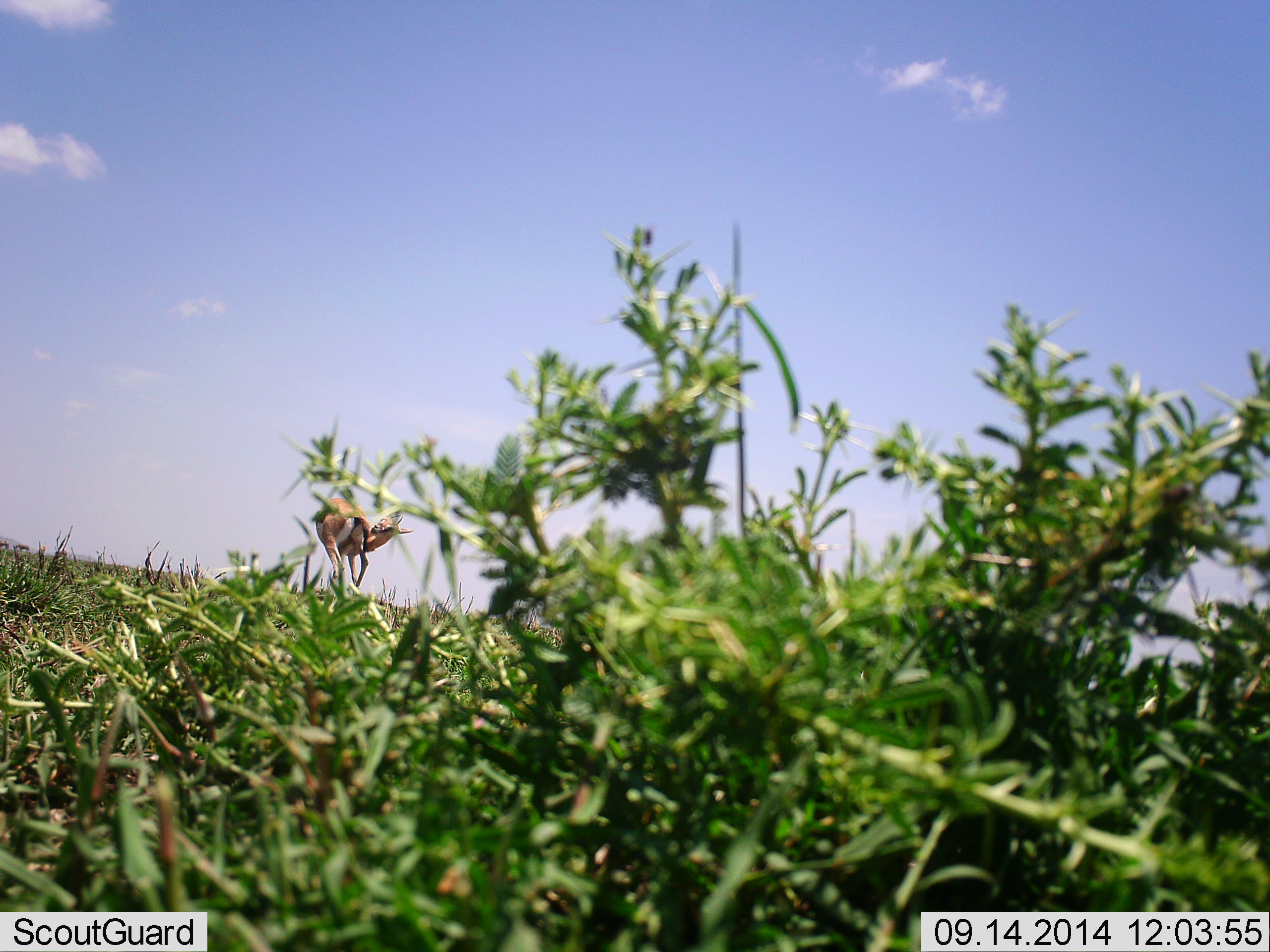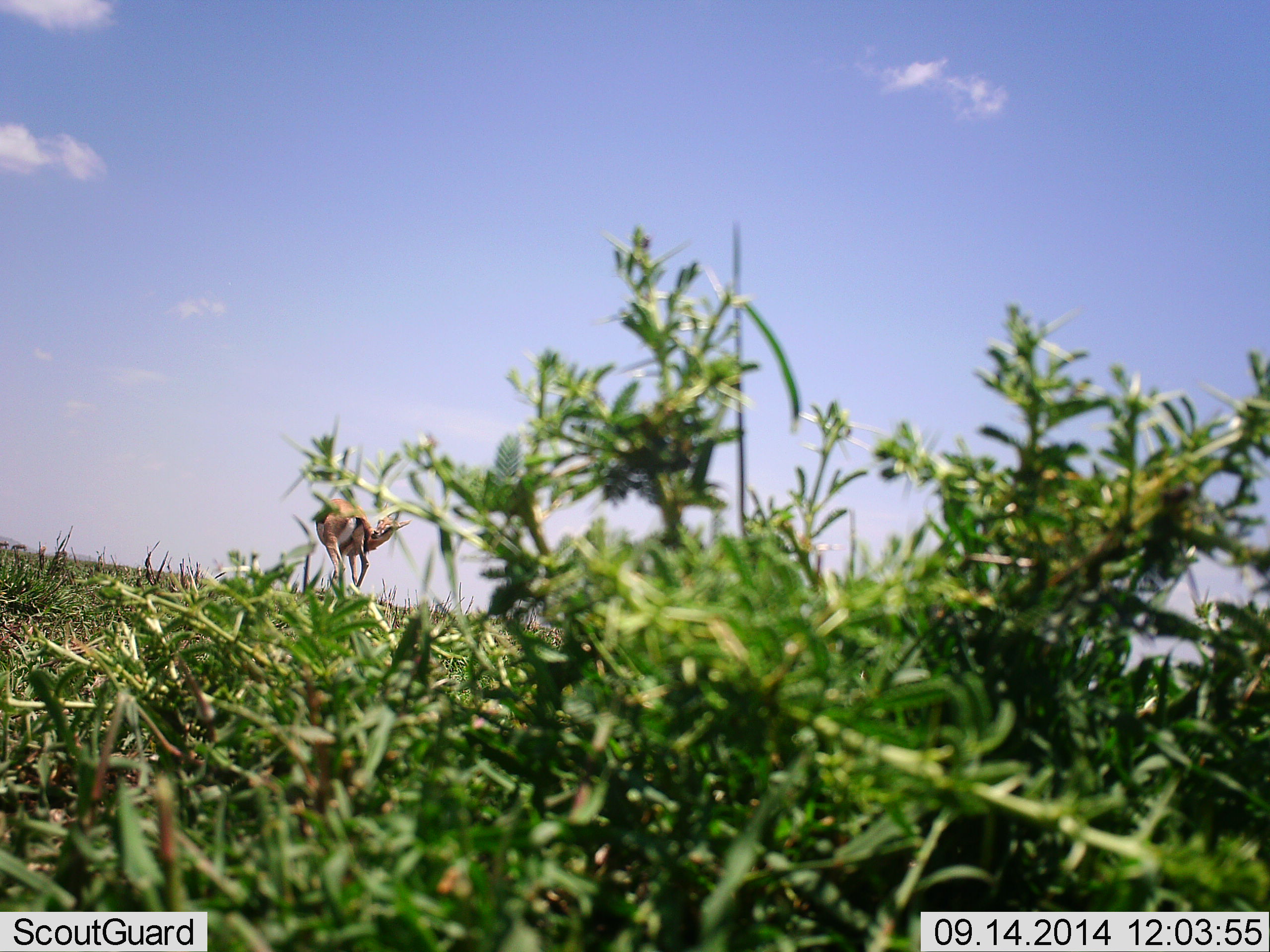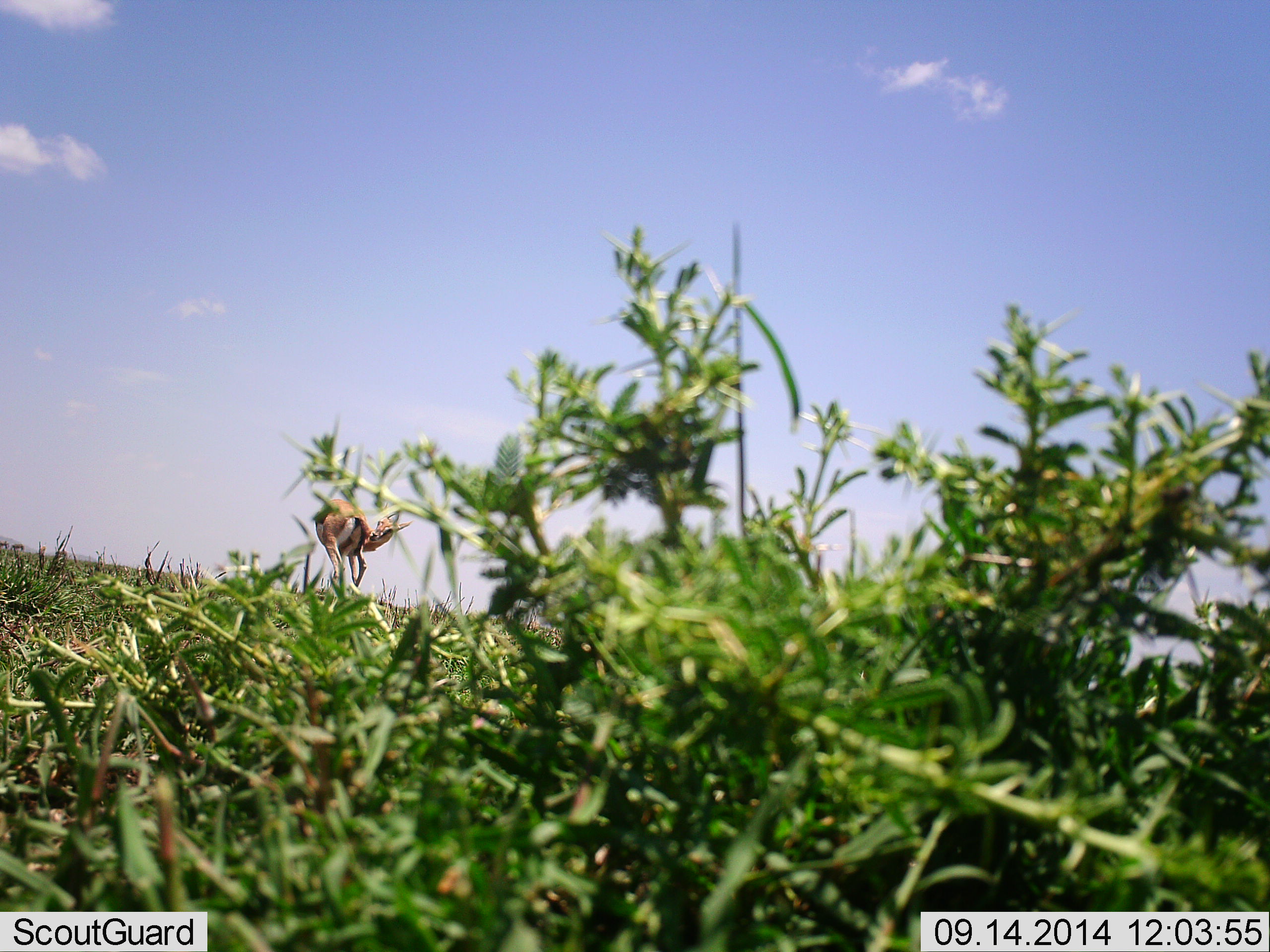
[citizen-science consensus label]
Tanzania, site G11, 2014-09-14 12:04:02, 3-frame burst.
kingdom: Animalia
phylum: Chordata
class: Mammalia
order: Artiodactyla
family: Bovidae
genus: Eudorcas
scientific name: Eudorcas thomsonii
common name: thomson's gazelle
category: gazellethomsons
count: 1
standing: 100%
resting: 0%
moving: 0%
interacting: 0%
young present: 9%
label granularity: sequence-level